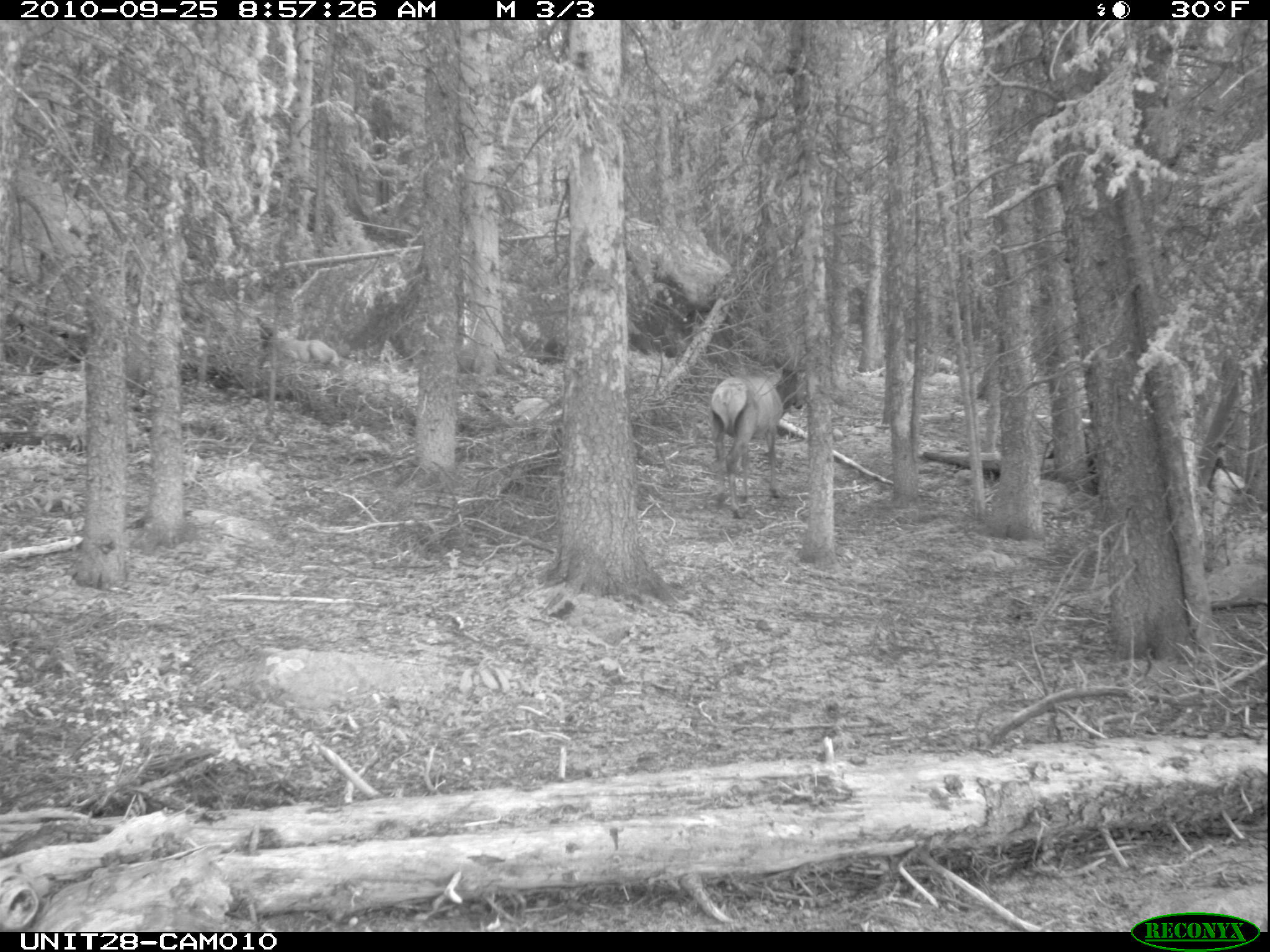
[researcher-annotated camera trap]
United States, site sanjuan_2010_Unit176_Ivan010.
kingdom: Animalia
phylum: Chordata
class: Mammalia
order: Artiodactyla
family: Cervidae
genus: Cervus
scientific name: Cervus elaphus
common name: red deer